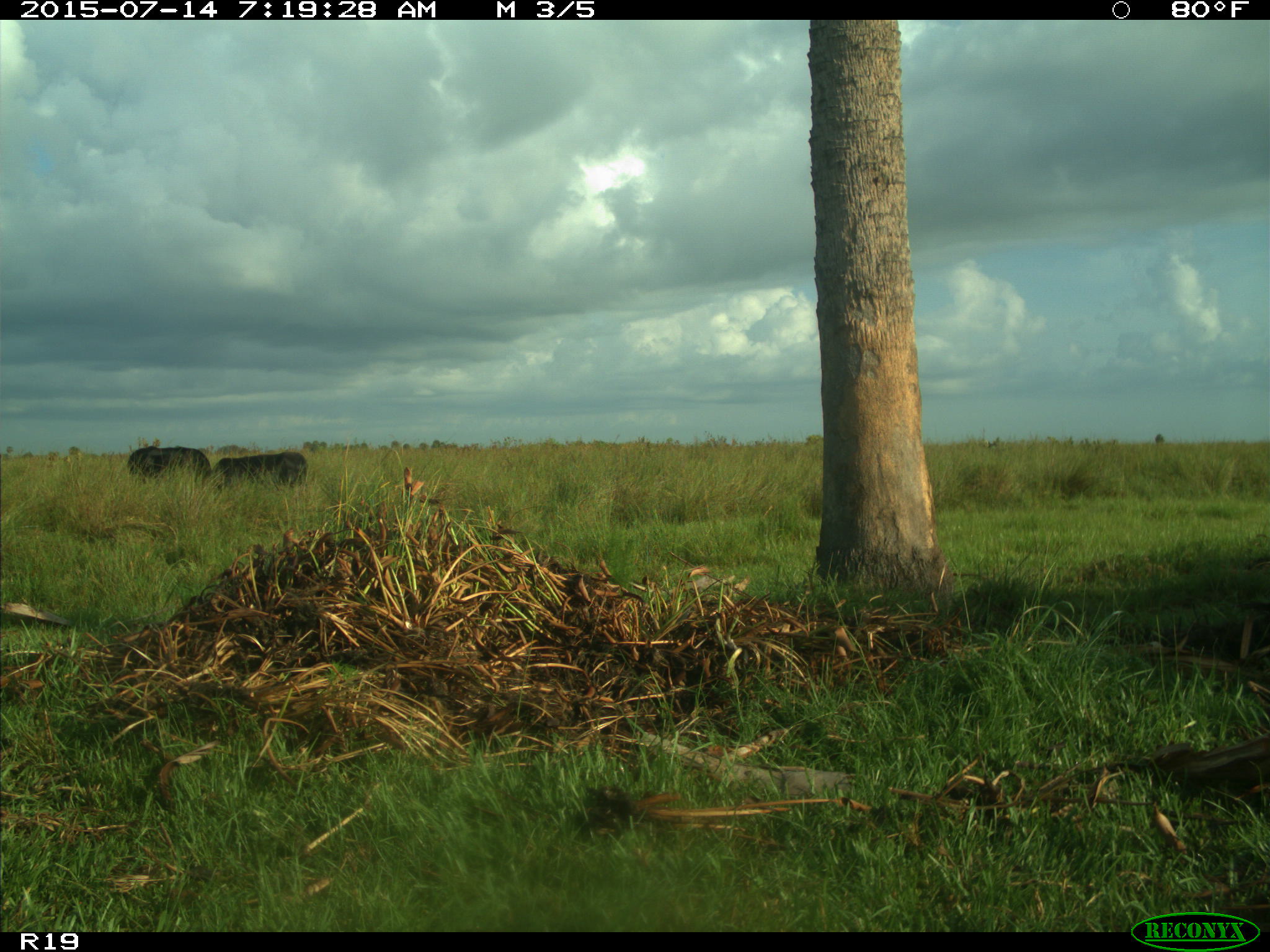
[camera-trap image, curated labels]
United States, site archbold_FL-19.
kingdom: Animalia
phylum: Chordata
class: Mammalia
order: Artiodactyla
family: Bovidae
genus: Bos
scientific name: Bos taurus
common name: domestic cow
Bos taurus (domestic cow).